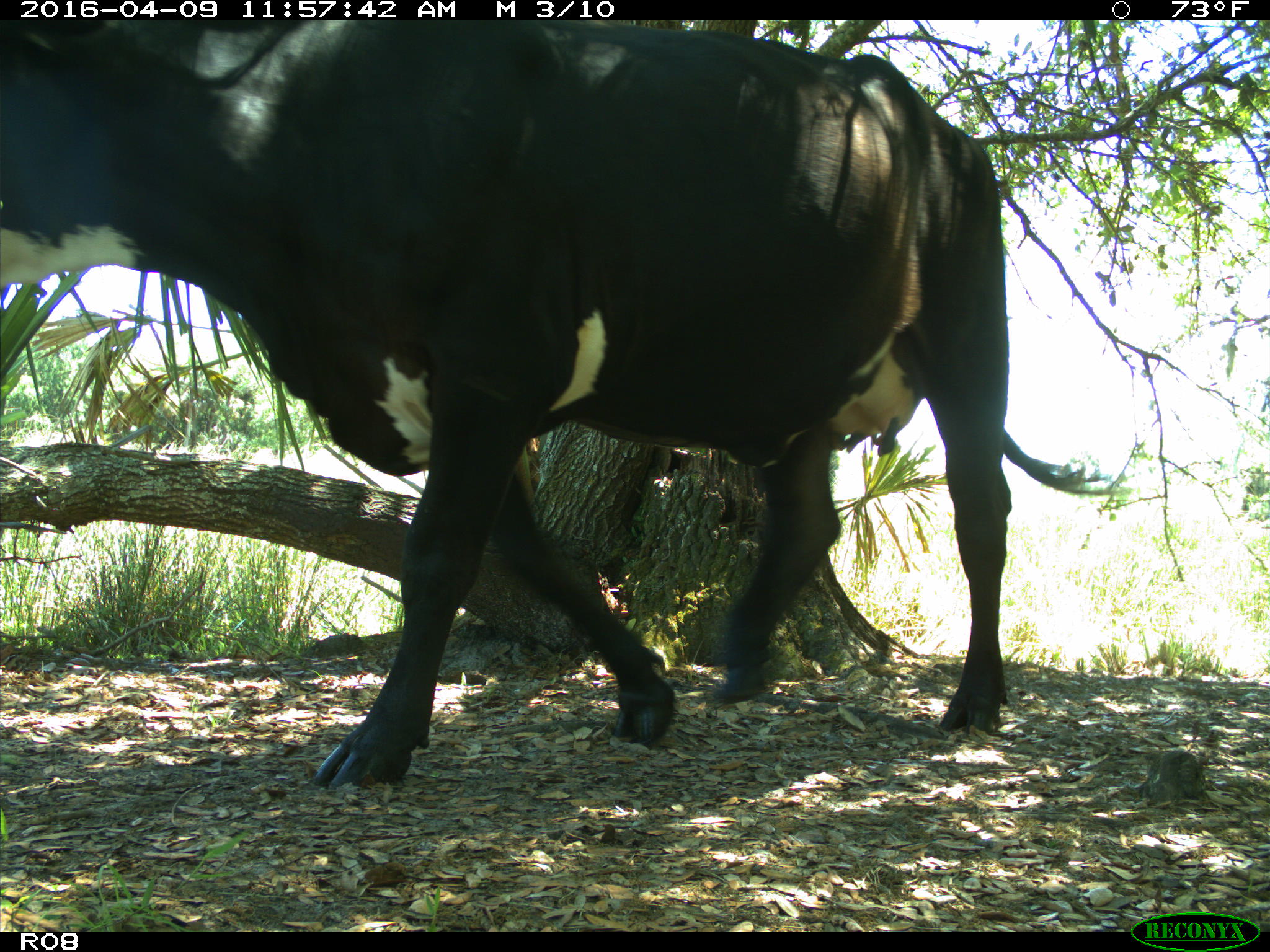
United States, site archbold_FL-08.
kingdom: Animalia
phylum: Chordata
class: Mammalia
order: Artiodactyla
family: Bovidae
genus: Bos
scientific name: Bos taurus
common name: domestic cow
Bos taurus (domestic cow).